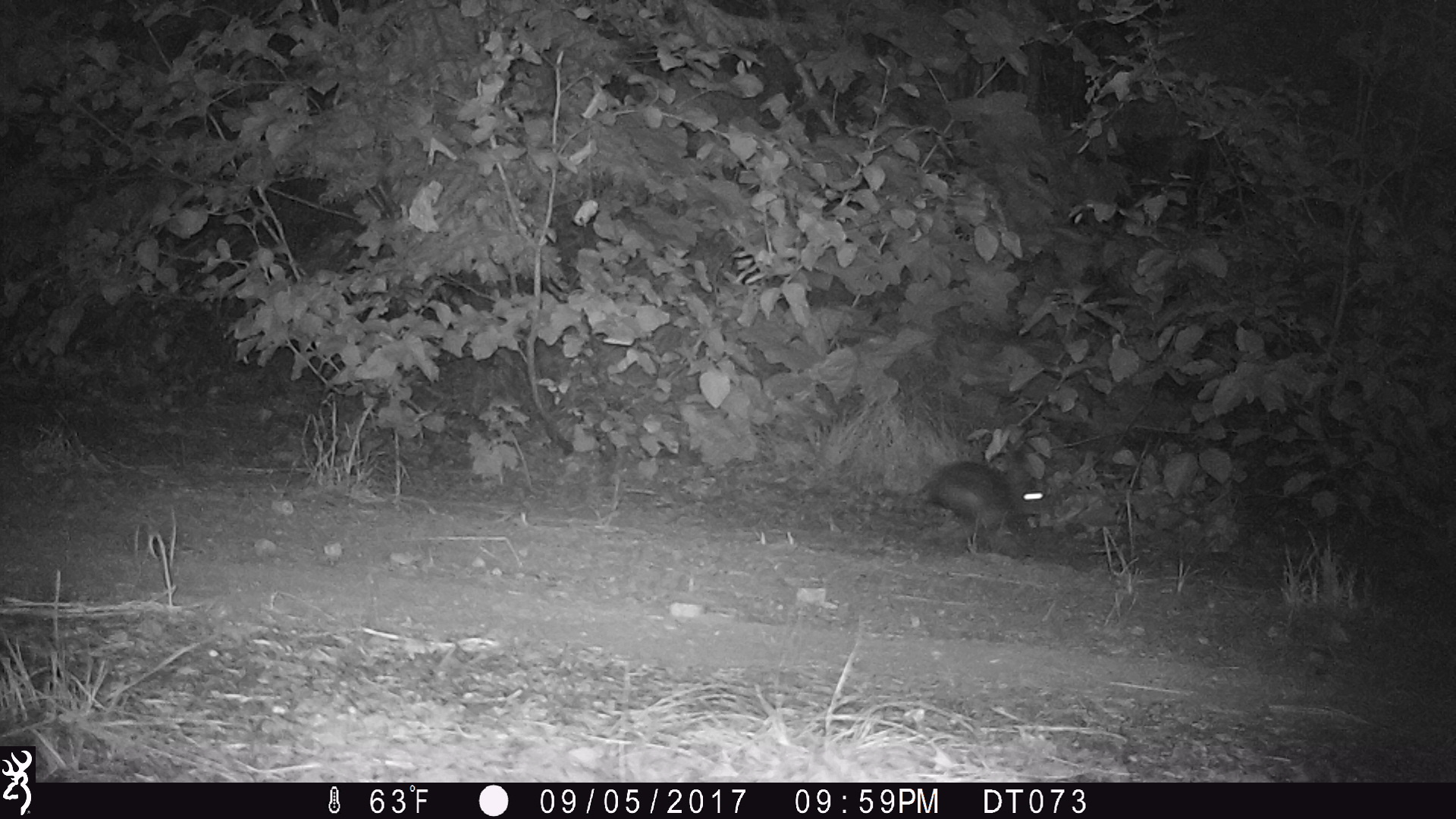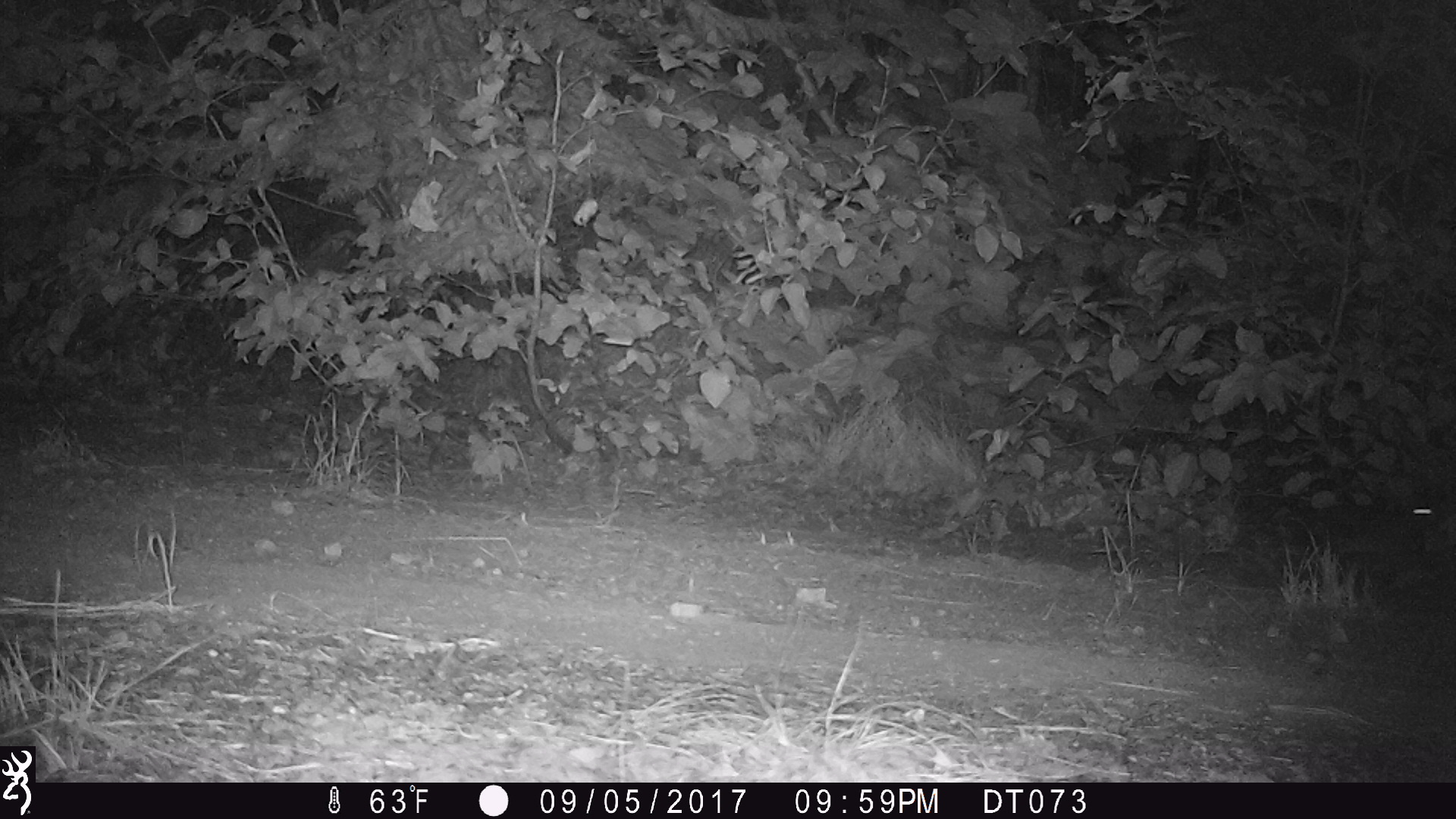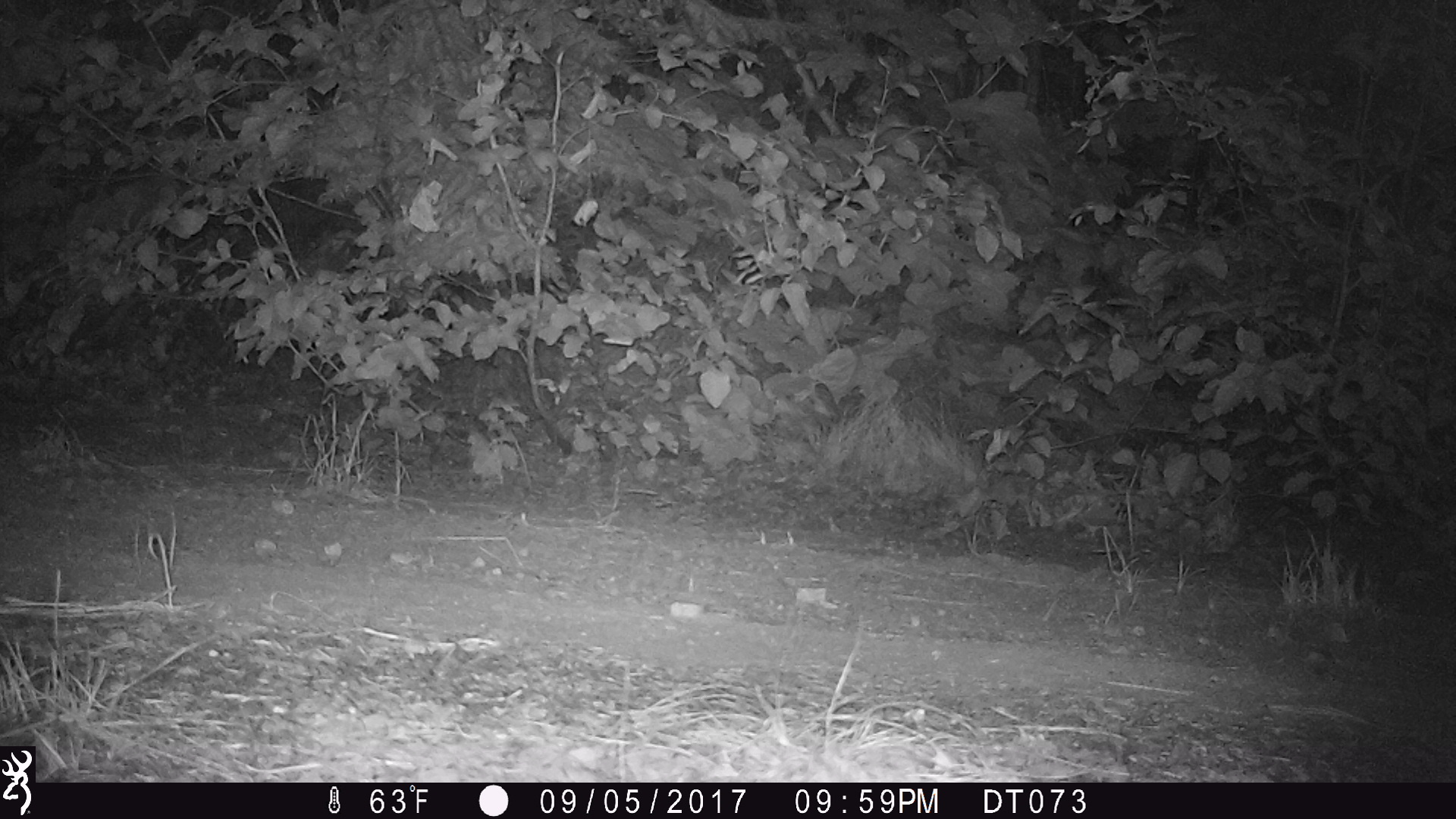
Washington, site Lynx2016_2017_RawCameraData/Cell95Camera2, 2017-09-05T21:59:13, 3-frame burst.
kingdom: Animalia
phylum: Chordata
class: Mammalia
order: Lagomorpha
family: Leporidae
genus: Lepus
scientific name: Lepus americanus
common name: snowshoe hare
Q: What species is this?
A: Lepus americanus (snowshoe hare).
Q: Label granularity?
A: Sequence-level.